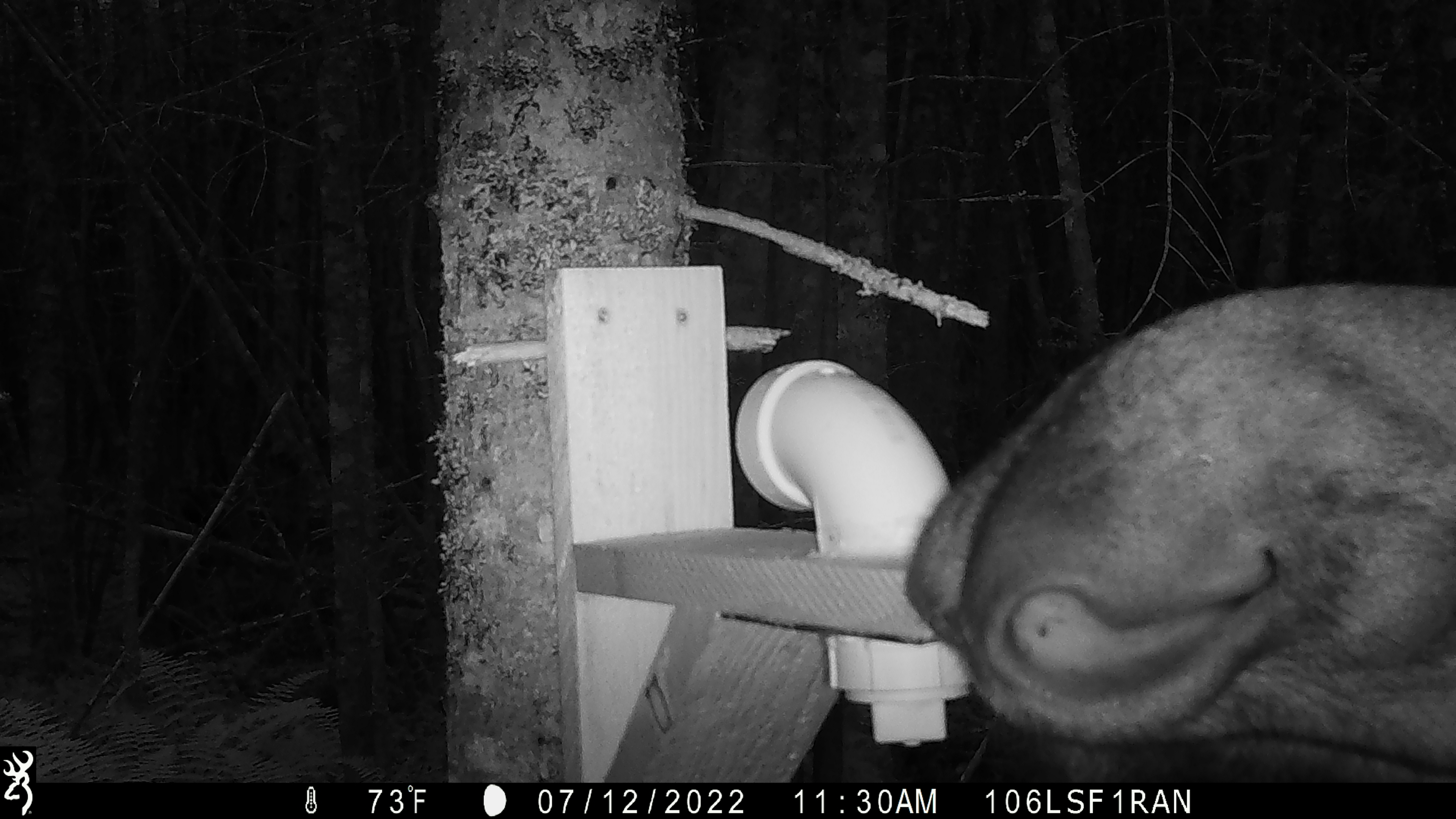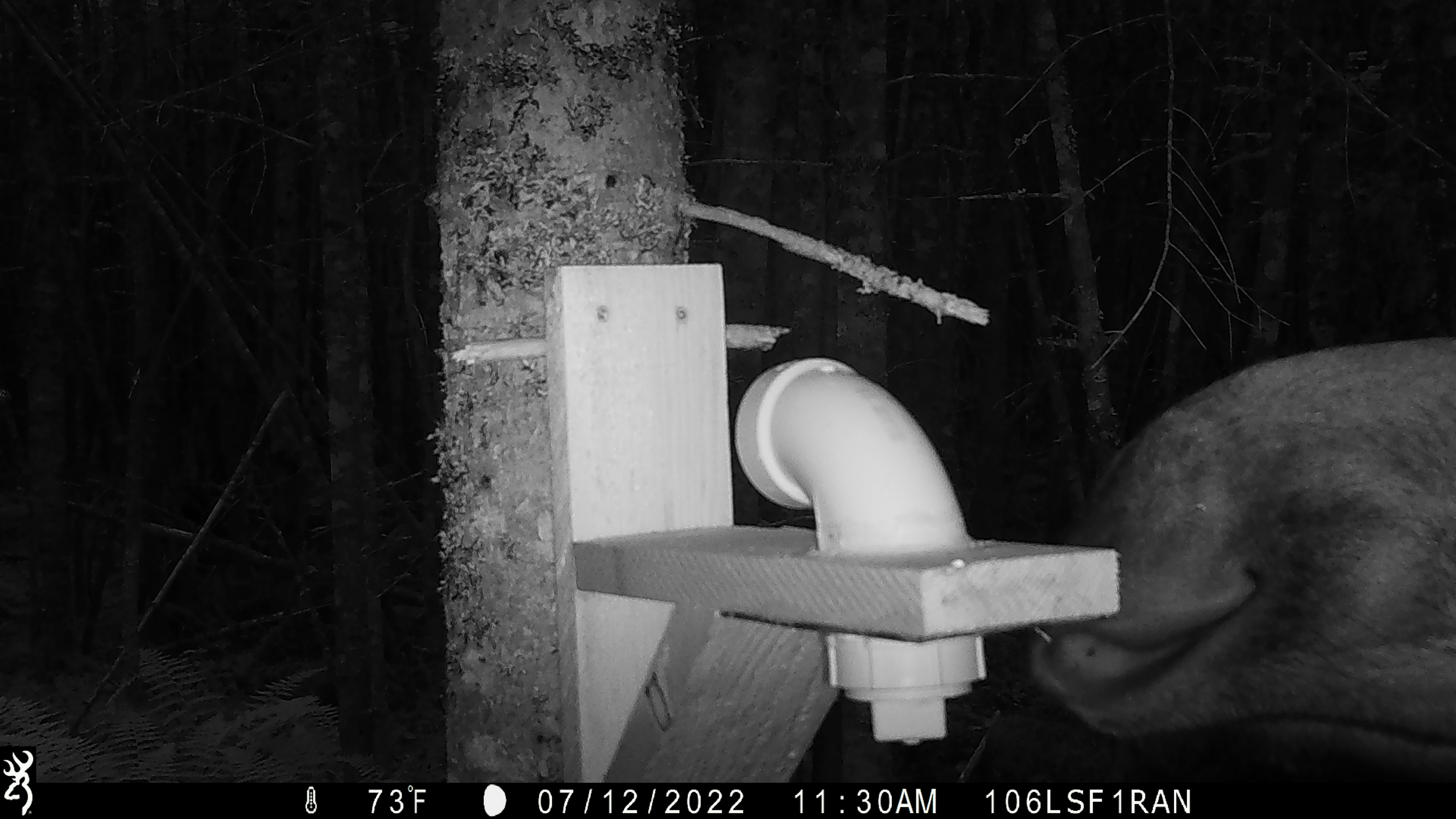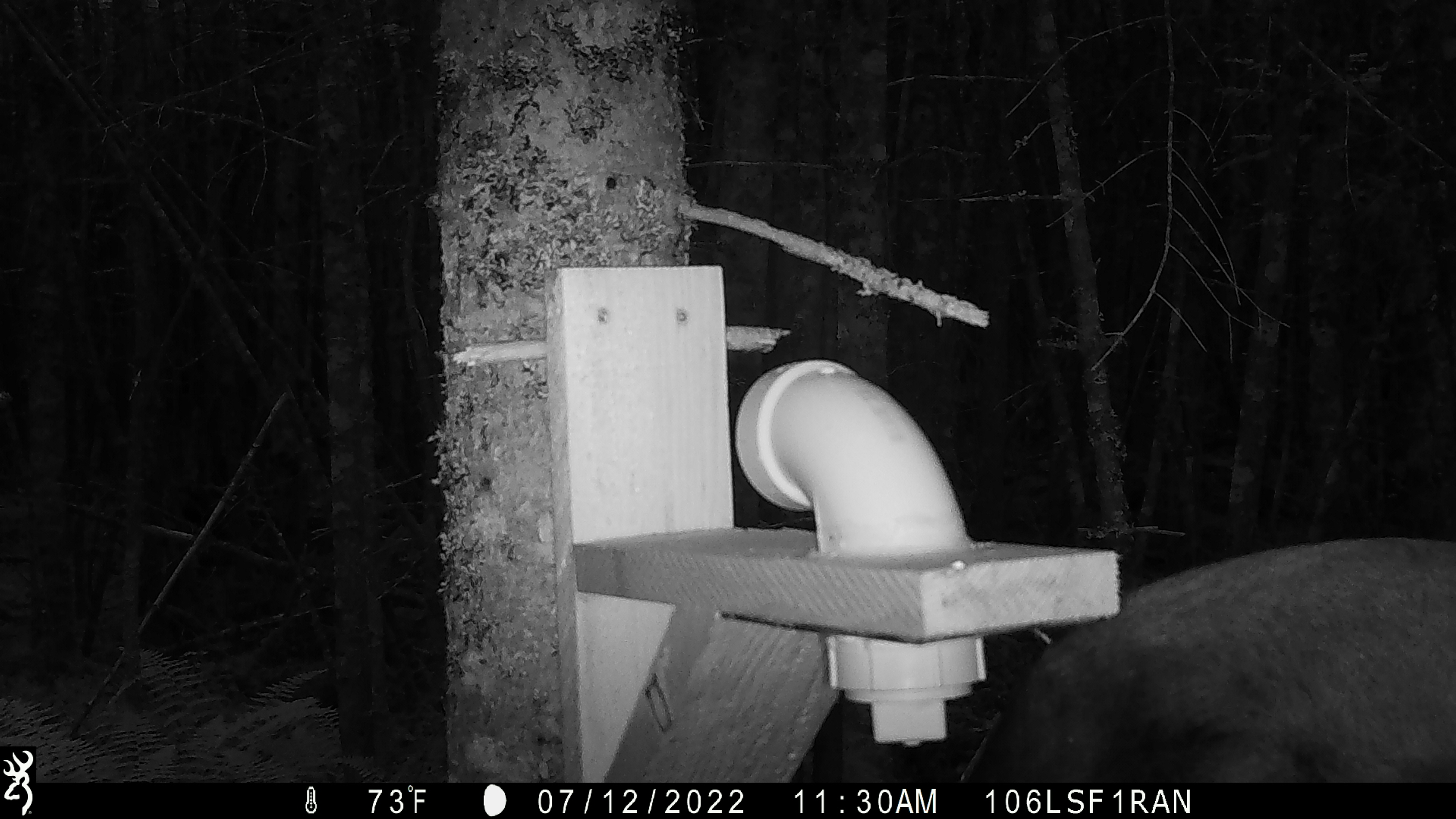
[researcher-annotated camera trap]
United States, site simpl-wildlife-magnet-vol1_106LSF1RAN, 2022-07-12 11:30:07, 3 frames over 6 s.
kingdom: Animalia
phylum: Chordata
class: Mammalia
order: Artiodactyla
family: Cervidae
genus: Alces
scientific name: Alces alces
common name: moose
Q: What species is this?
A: Moose (Alces alces).